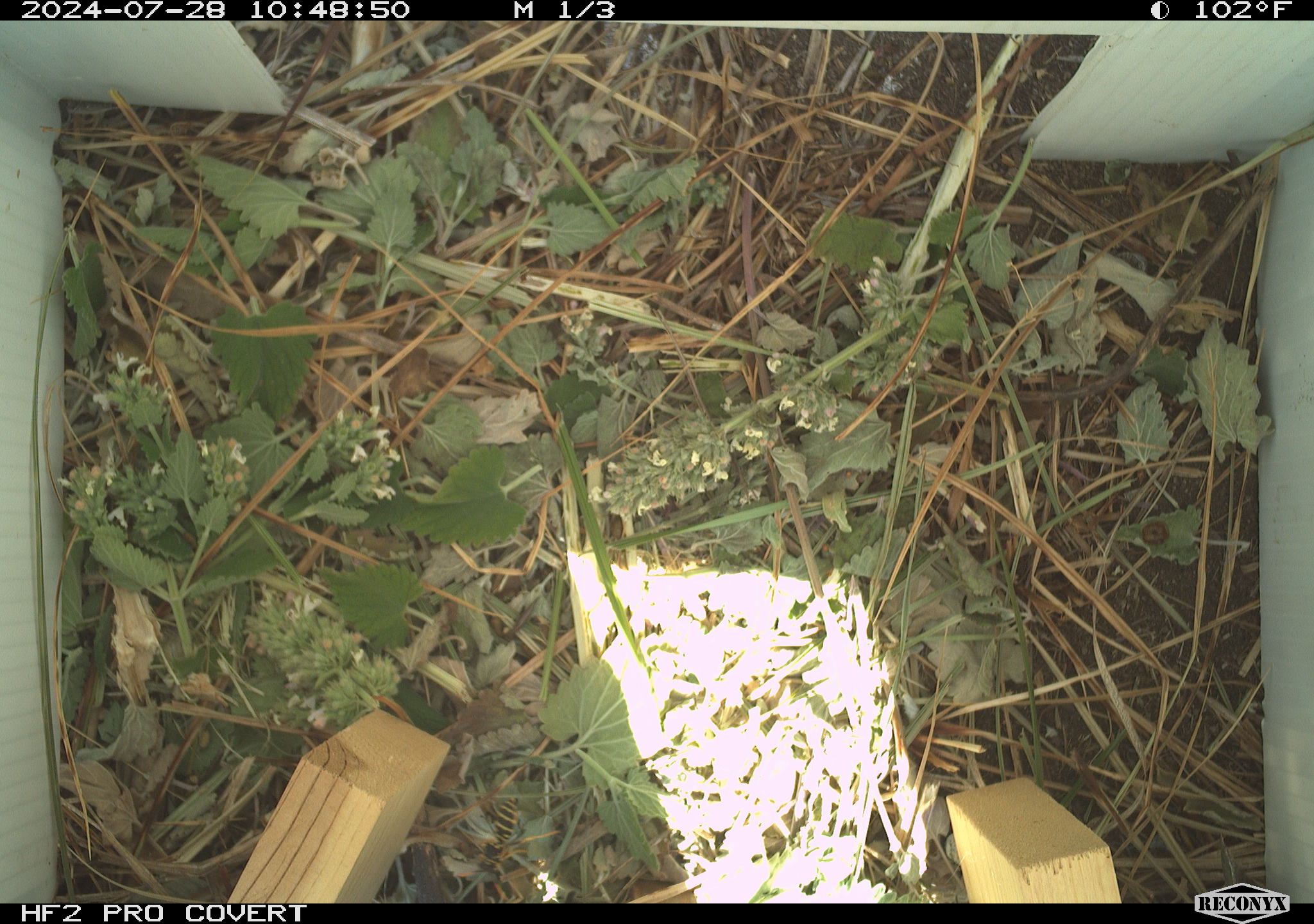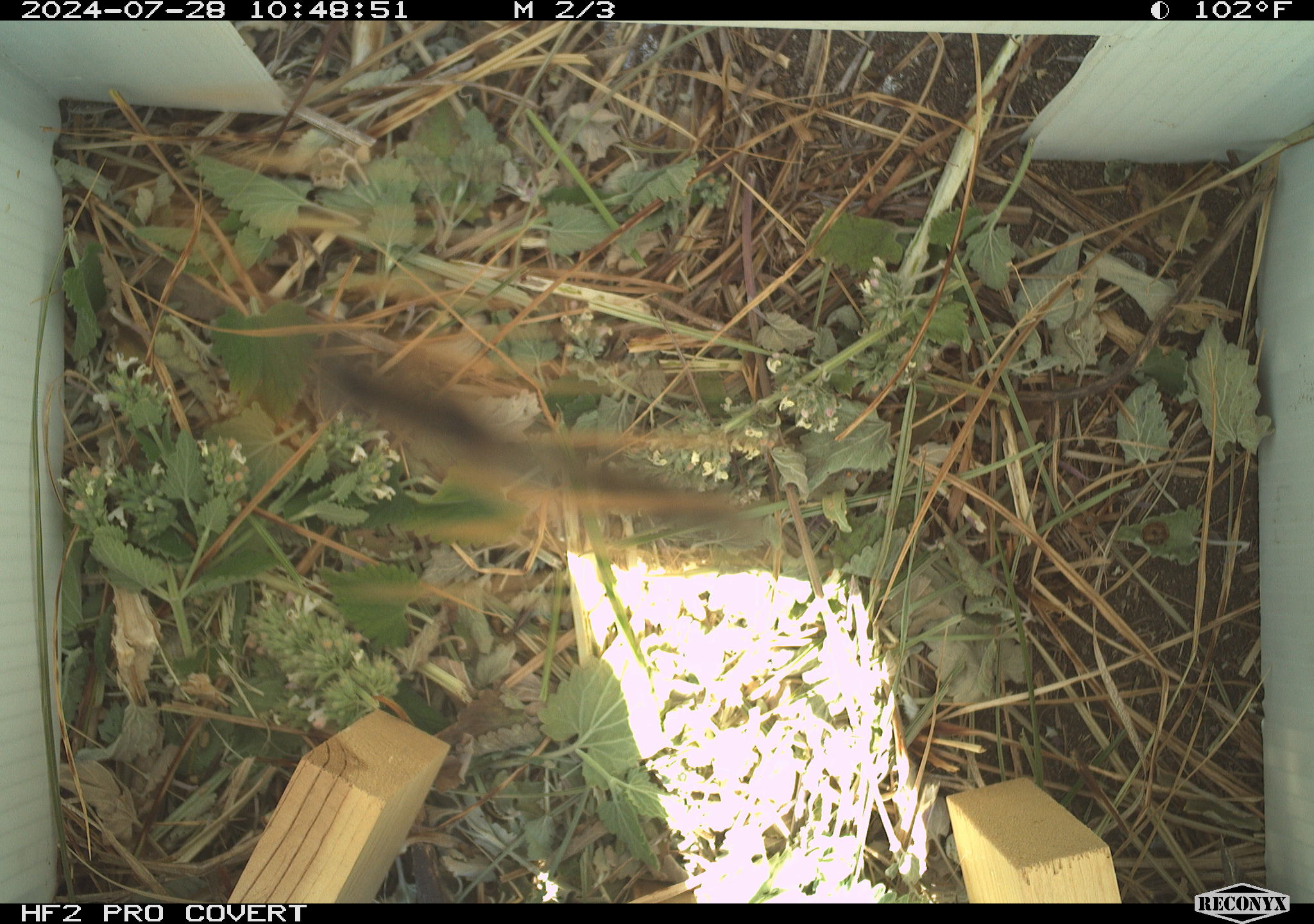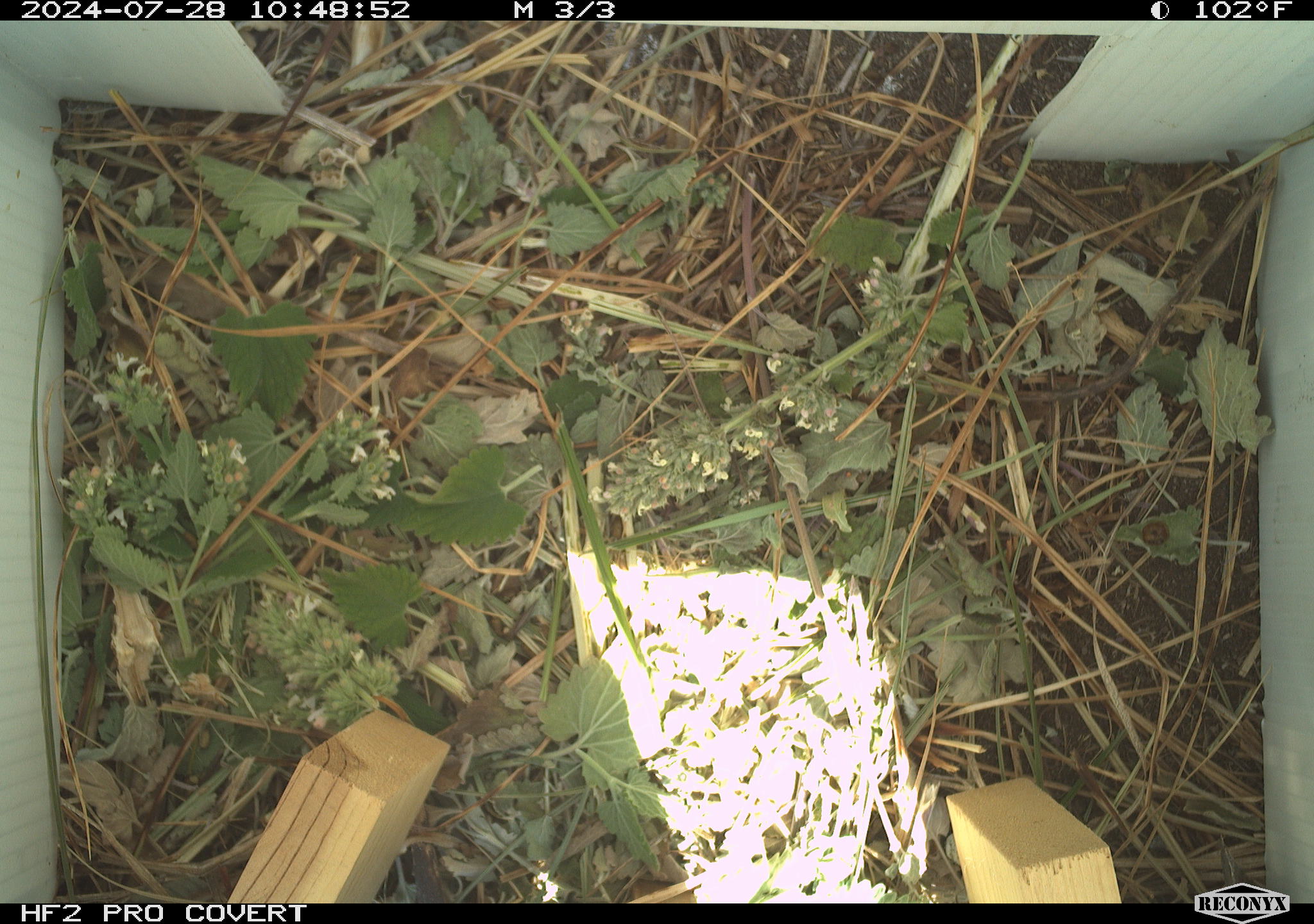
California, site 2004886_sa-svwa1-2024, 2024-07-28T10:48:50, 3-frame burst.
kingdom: Animalia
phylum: Arthropoda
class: Insecta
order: Hymenoptera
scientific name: Hymenoptera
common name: ants, bees, wasps, and sawflies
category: hymenoptera order